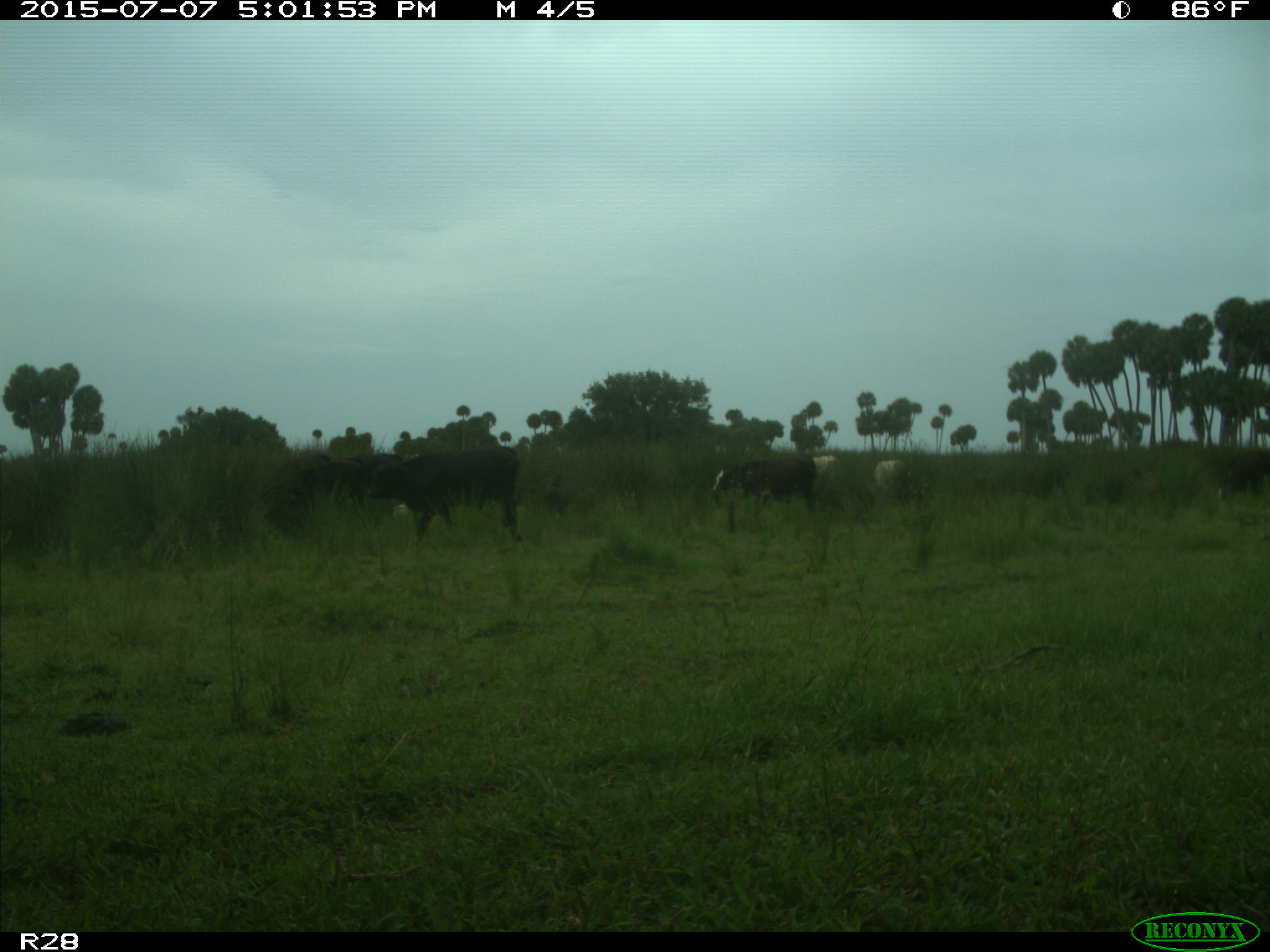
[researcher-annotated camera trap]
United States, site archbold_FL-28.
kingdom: Animalia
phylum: Chordata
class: Mammalia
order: Artiodactyla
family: Bovidae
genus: Bos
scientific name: Bos taurus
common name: domestic cow